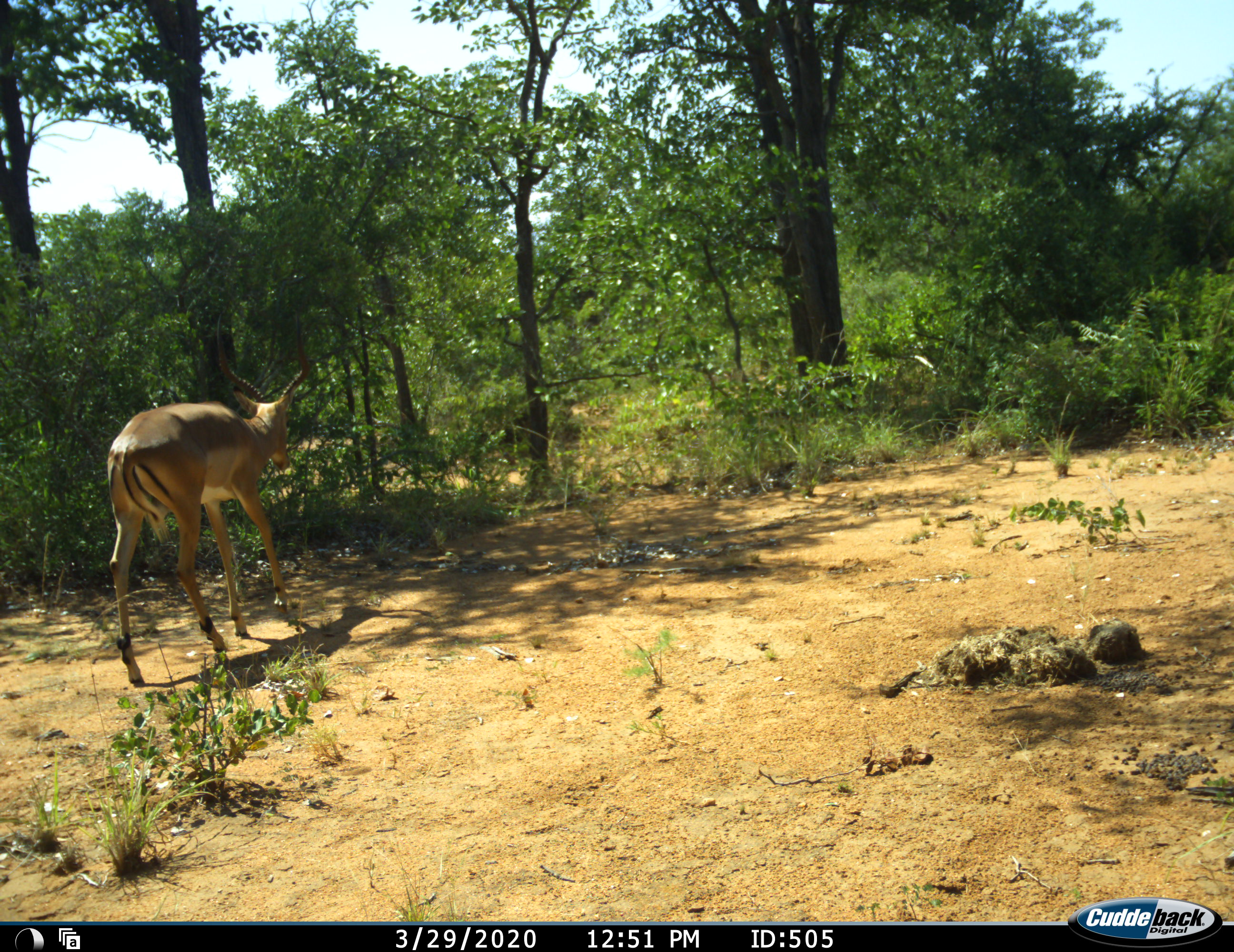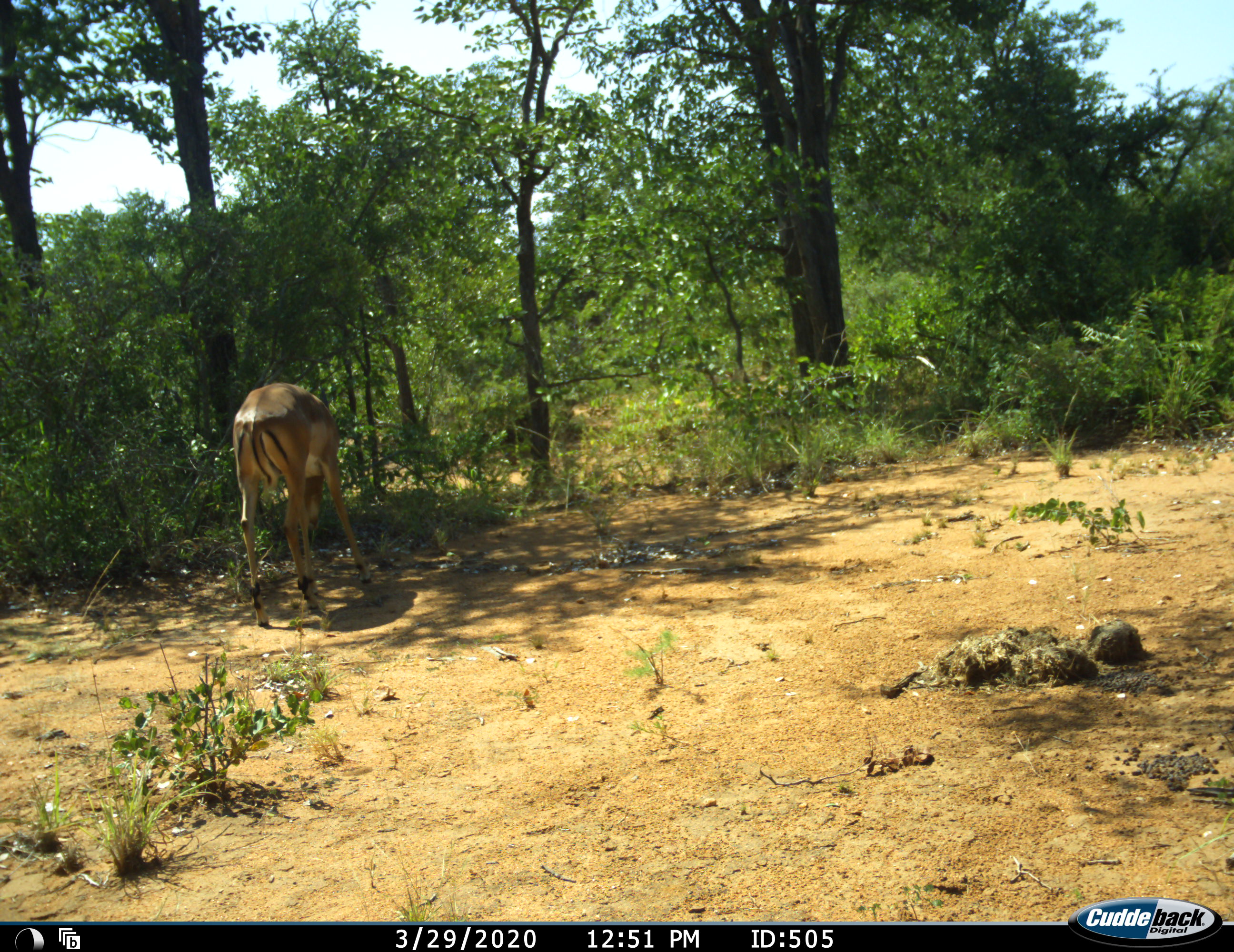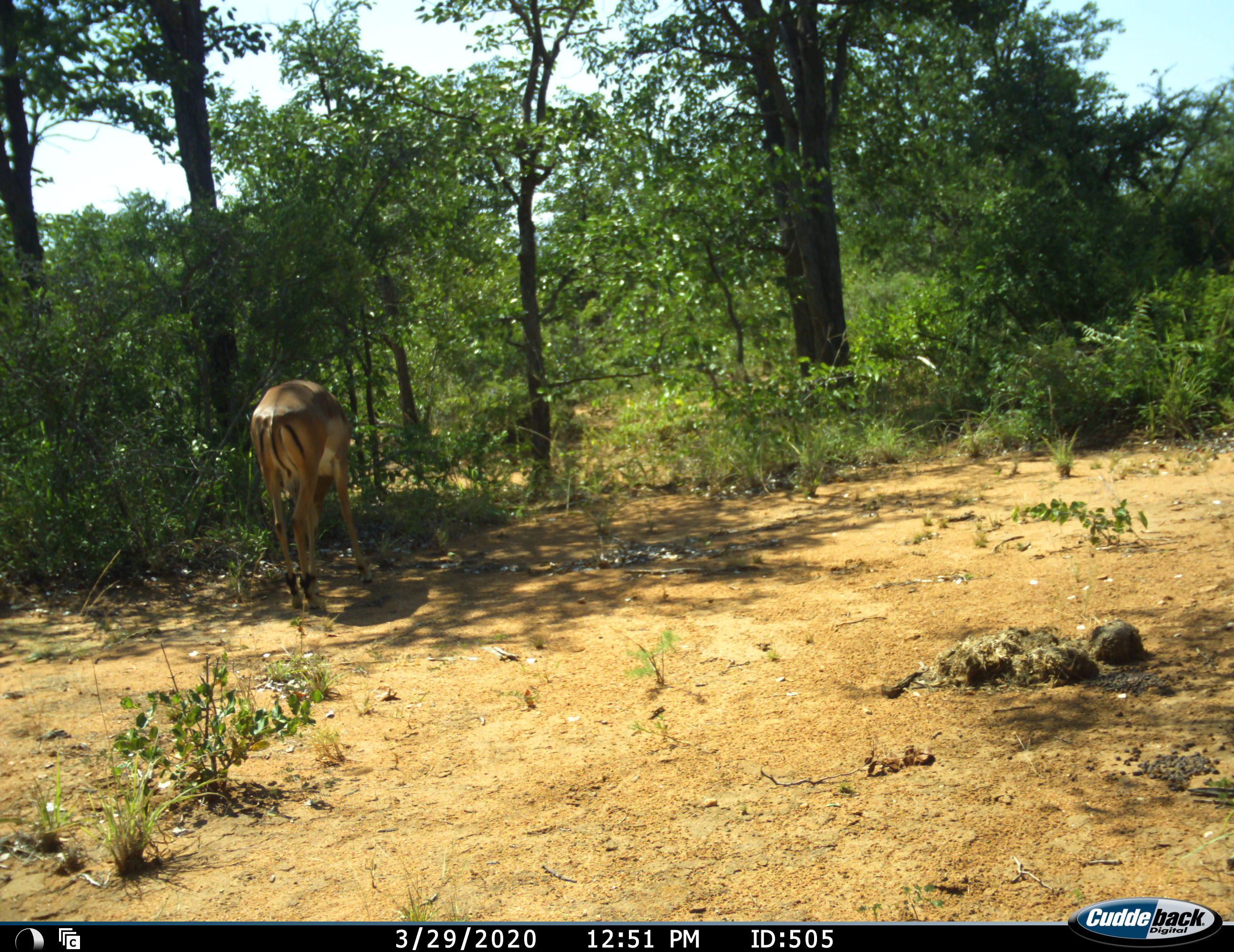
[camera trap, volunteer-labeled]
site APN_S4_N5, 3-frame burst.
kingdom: Animalia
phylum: Chordata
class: Mammalia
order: Artiodactyla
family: Bovidae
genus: Aepyceros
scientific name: Aepyceros melampus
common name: impala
Impala (Aepyceros melampus), count 1. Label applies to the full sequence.